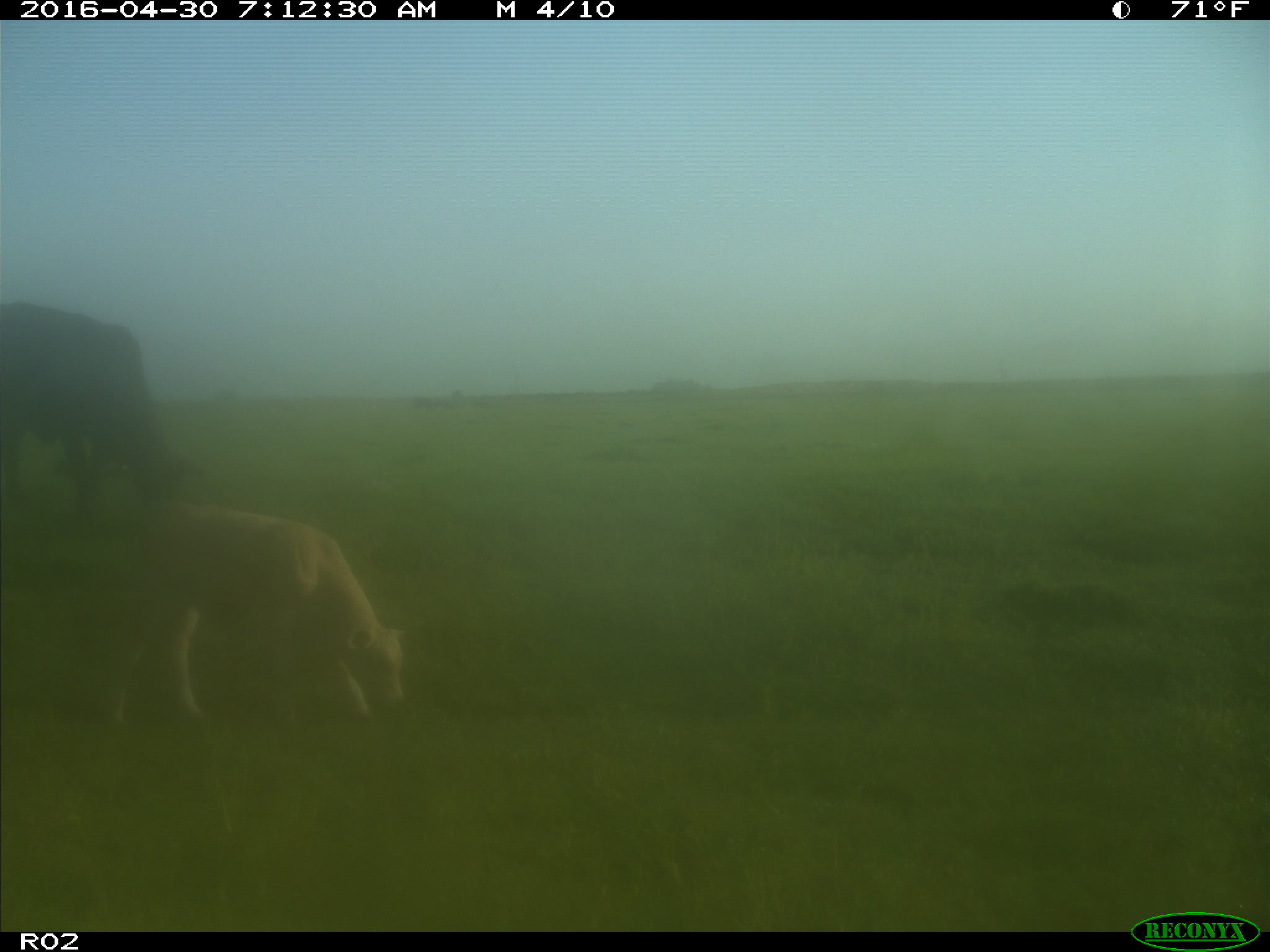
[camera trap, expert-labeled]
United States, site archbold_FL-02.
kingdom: Animalia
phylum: Chordata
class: Mammalia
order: Artiodactyla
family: Bovidae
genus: Bos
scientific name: Bos taurus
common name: domestic cow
Bos taurus (domestic cow).